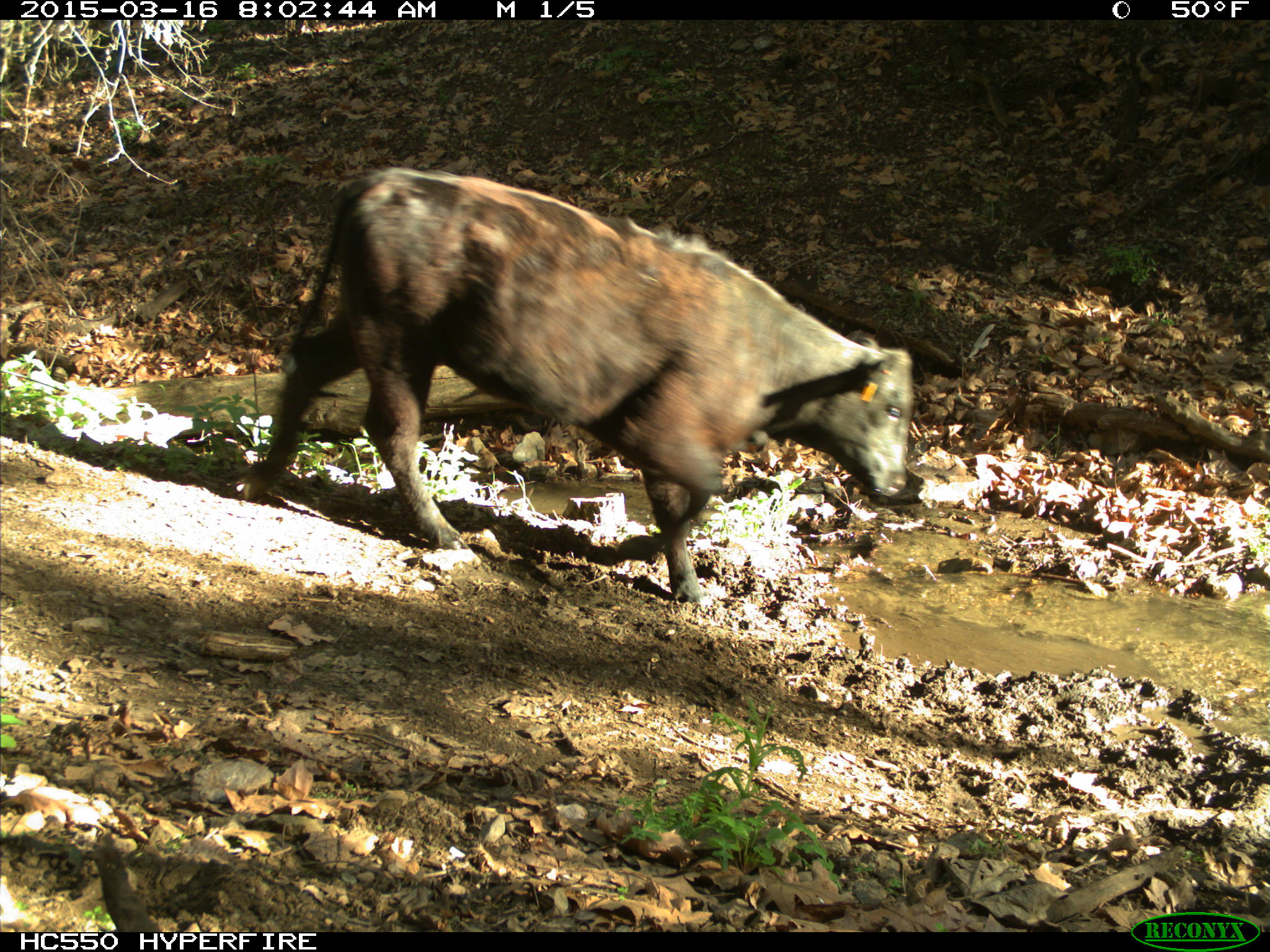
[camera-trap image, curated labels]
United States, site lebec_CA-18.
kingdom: Animalia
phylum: Chordata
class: Mammalia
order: Artiodactyla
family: Bovidae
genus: Bos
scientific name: Bos taurus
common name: domestic cow